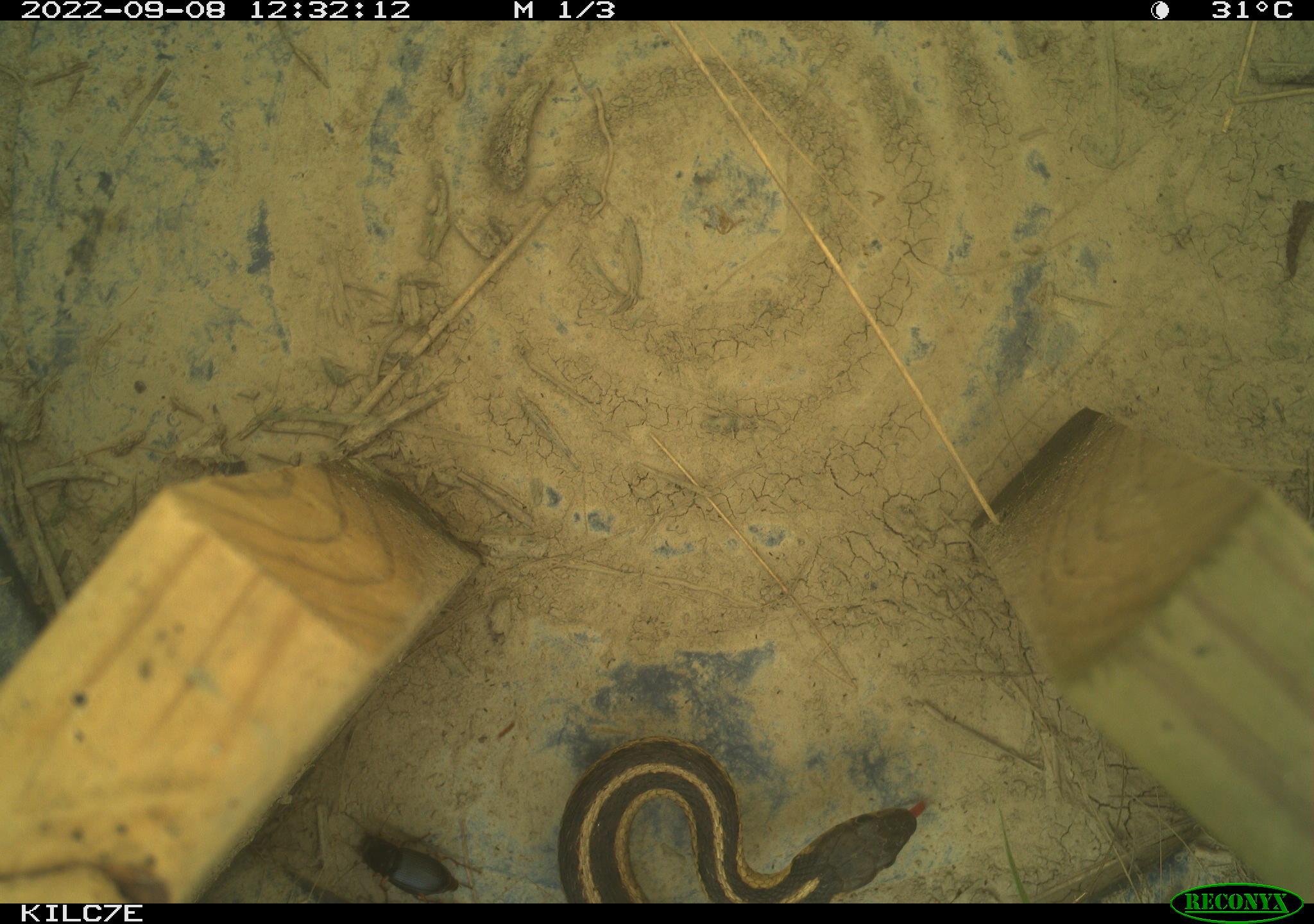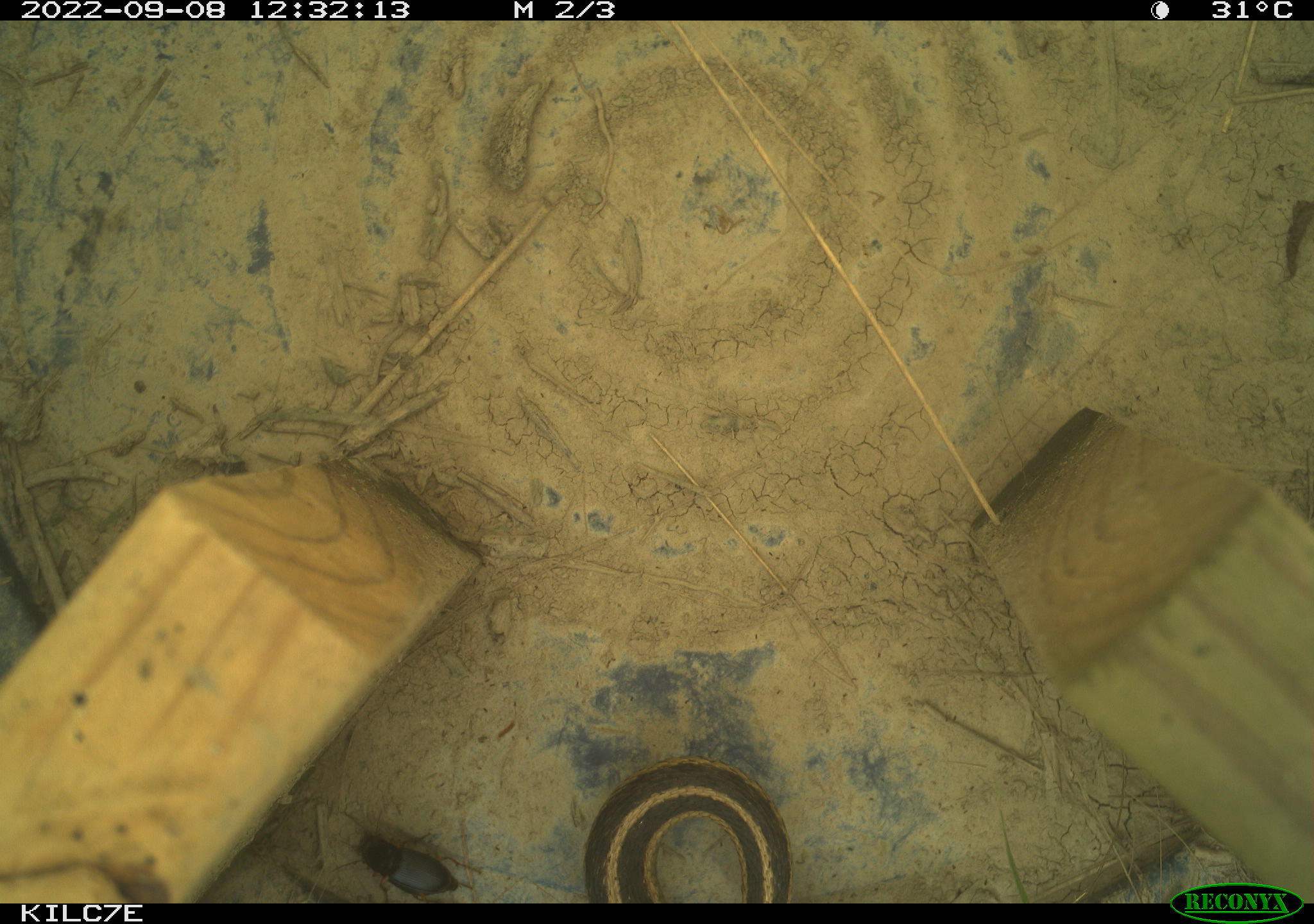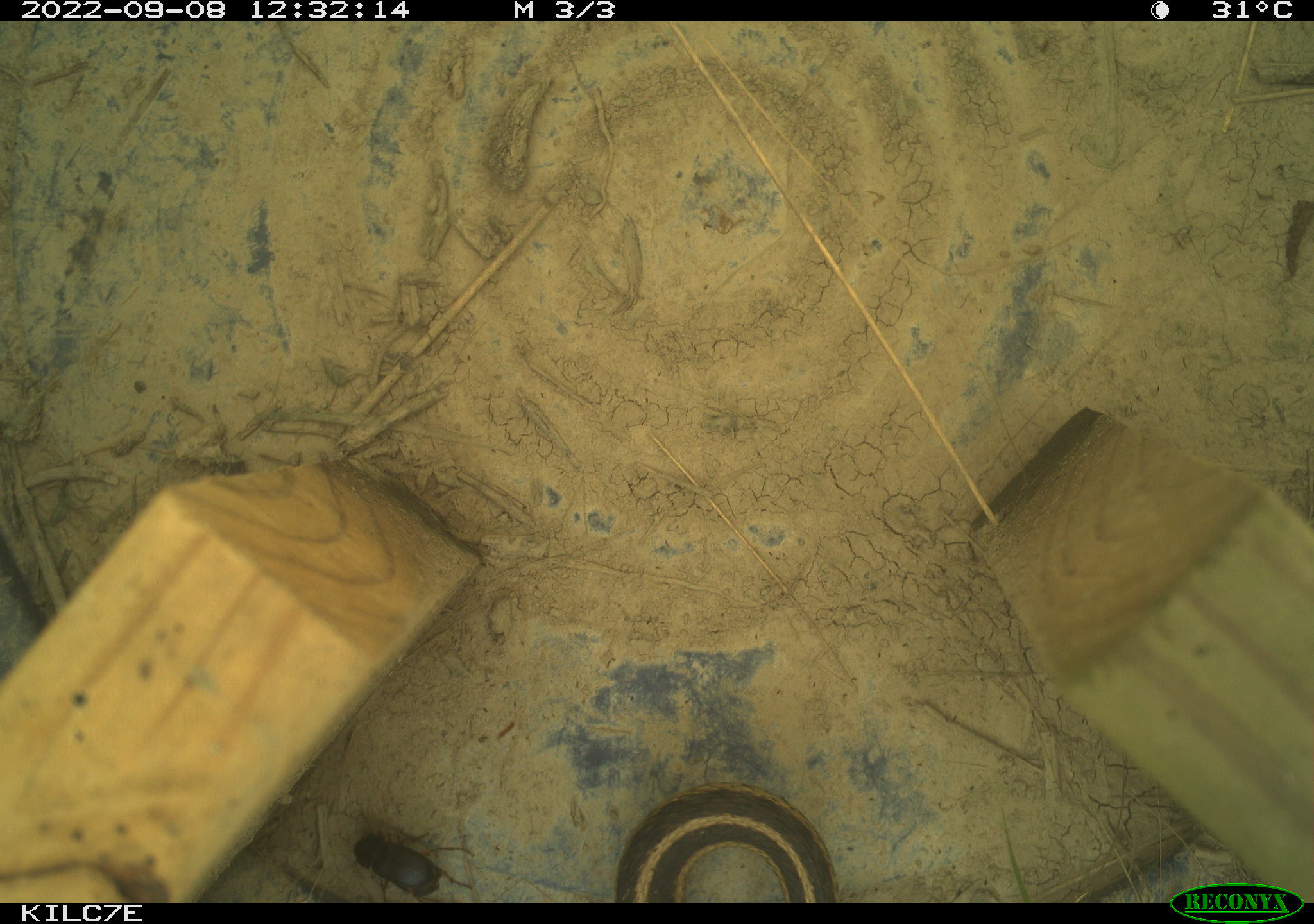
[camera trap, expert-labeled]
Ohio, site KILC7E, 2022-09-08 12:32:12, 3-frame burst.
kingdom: Animalia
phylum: Chordata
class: Reptilia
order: Squamata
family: Colubridae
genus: Thamnophis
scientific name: Thamnophis sirtalis sirtalis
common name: eastern gartersnake